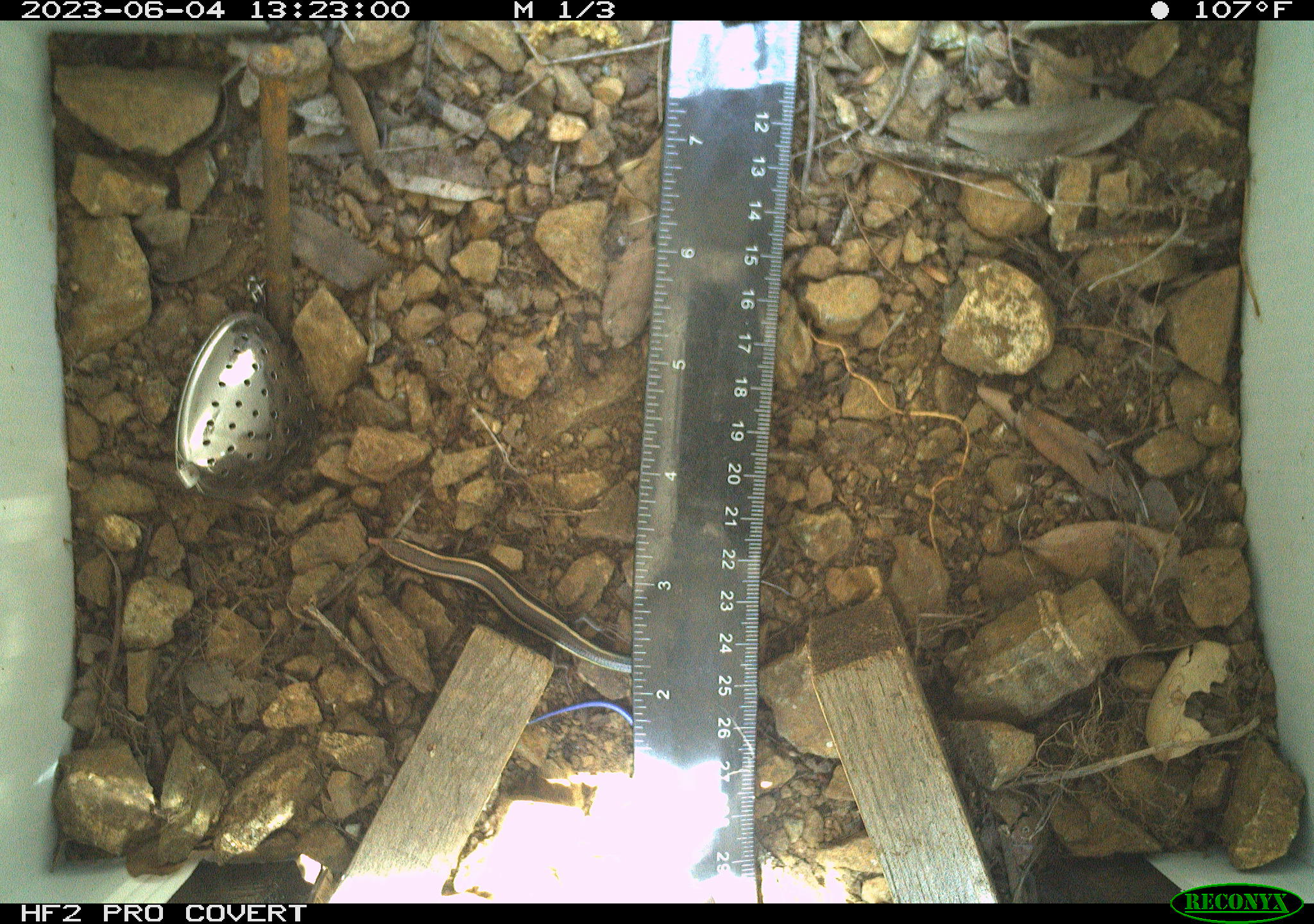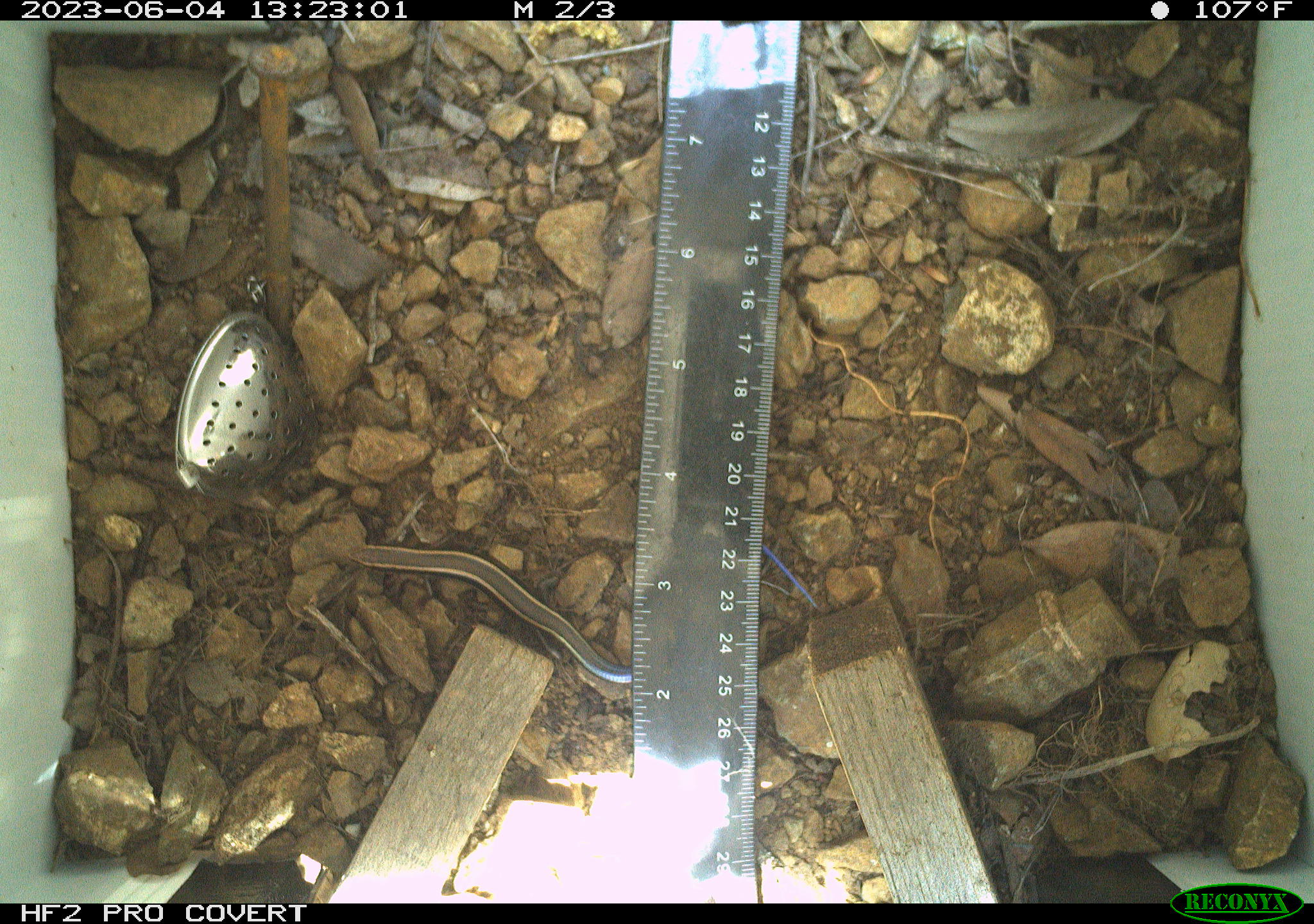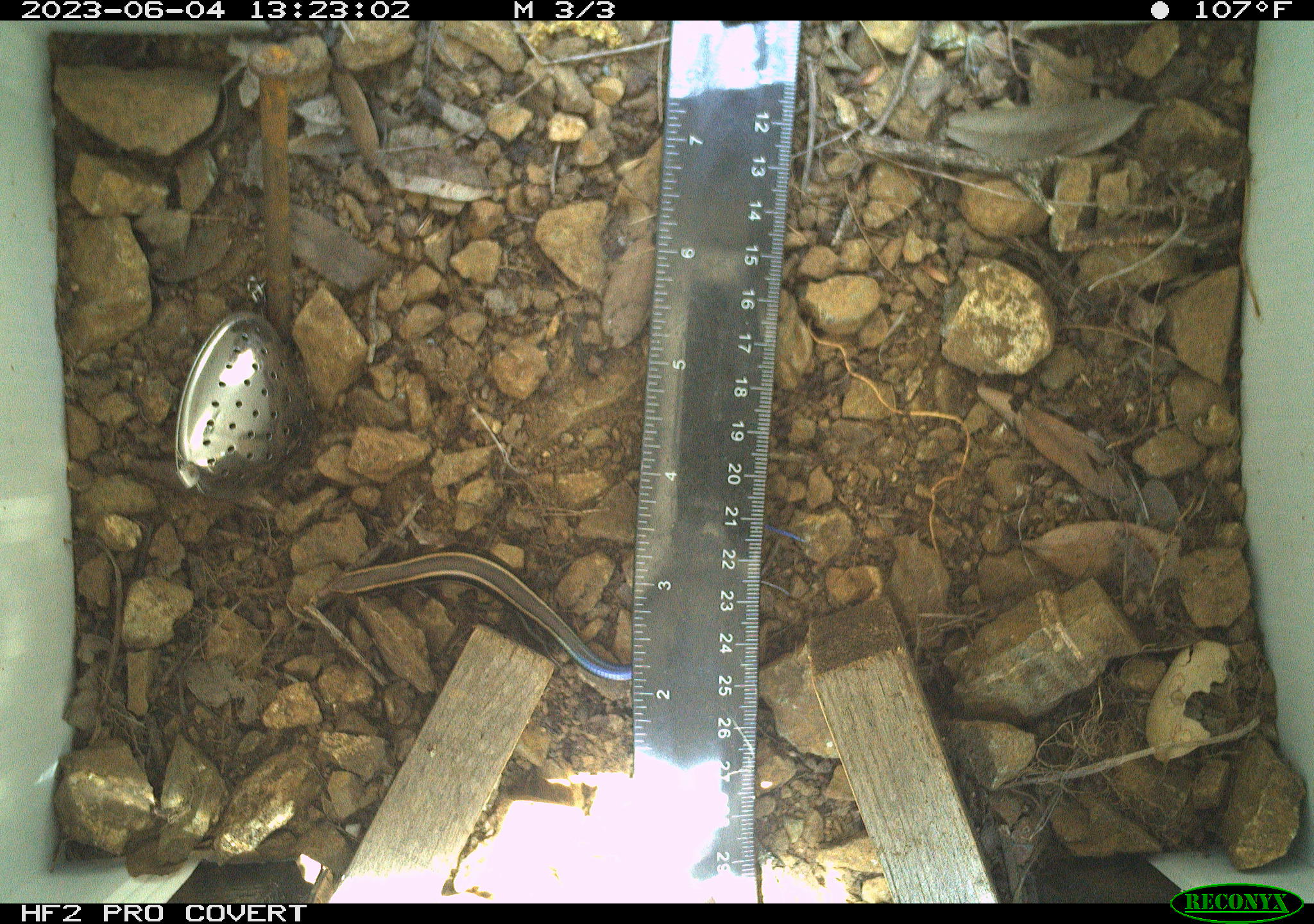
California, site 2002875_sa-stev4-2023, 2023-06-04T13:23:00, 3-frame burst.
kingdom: Animalia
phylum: Chordata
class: Reptilia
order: Squamata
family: Scincidae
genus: Plestiodon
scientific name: Plestiodon skiltonianus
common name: western skink